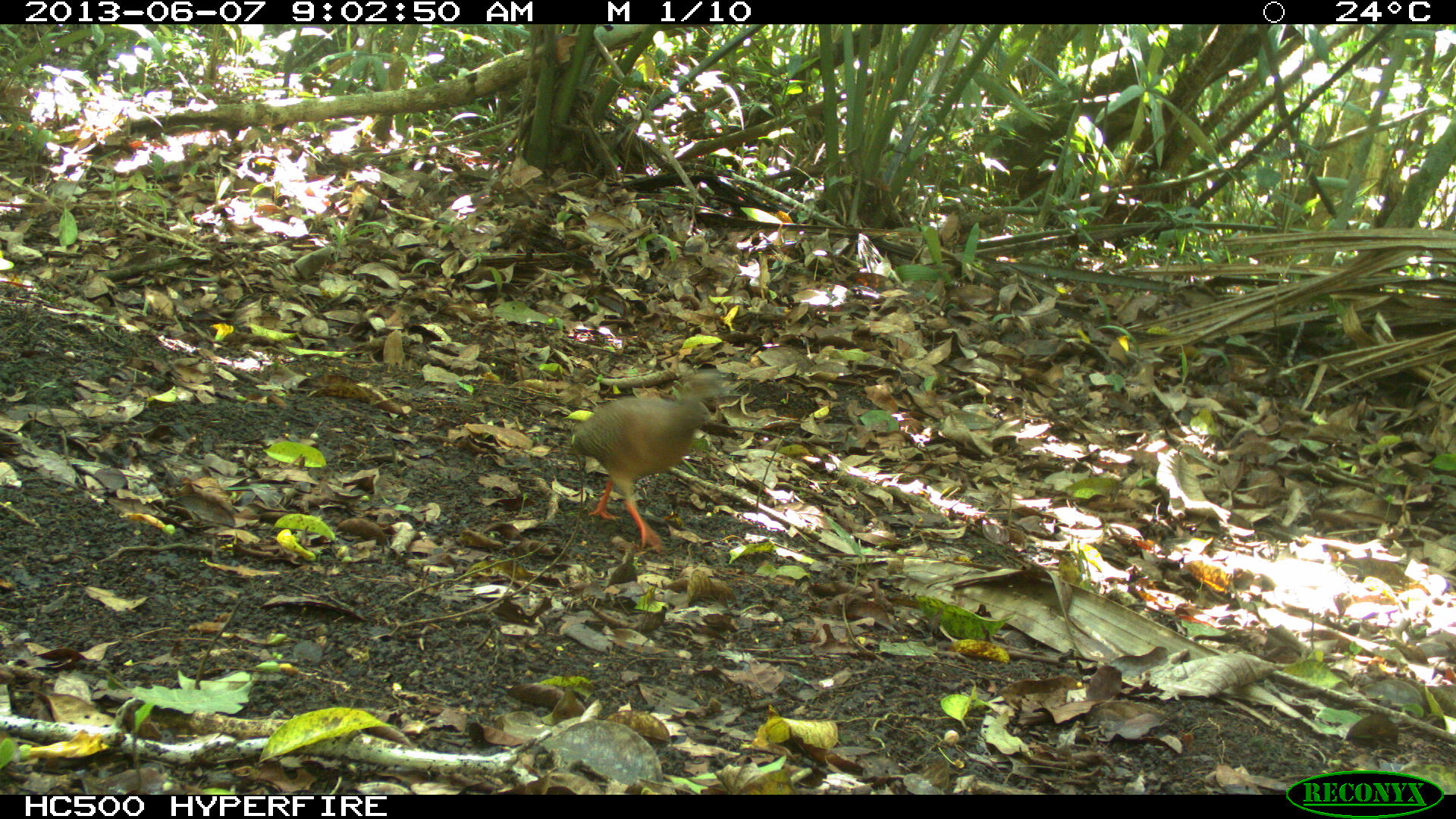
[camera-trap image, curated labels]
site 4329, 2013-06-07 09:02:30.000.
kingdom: Animalia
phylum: Chordata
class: Aves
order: Tinamiformes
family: Tinamidae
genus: Tinamus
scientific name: Tinamus major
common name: great tinamou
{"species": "Tinamus major (great tinamou)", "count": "1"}